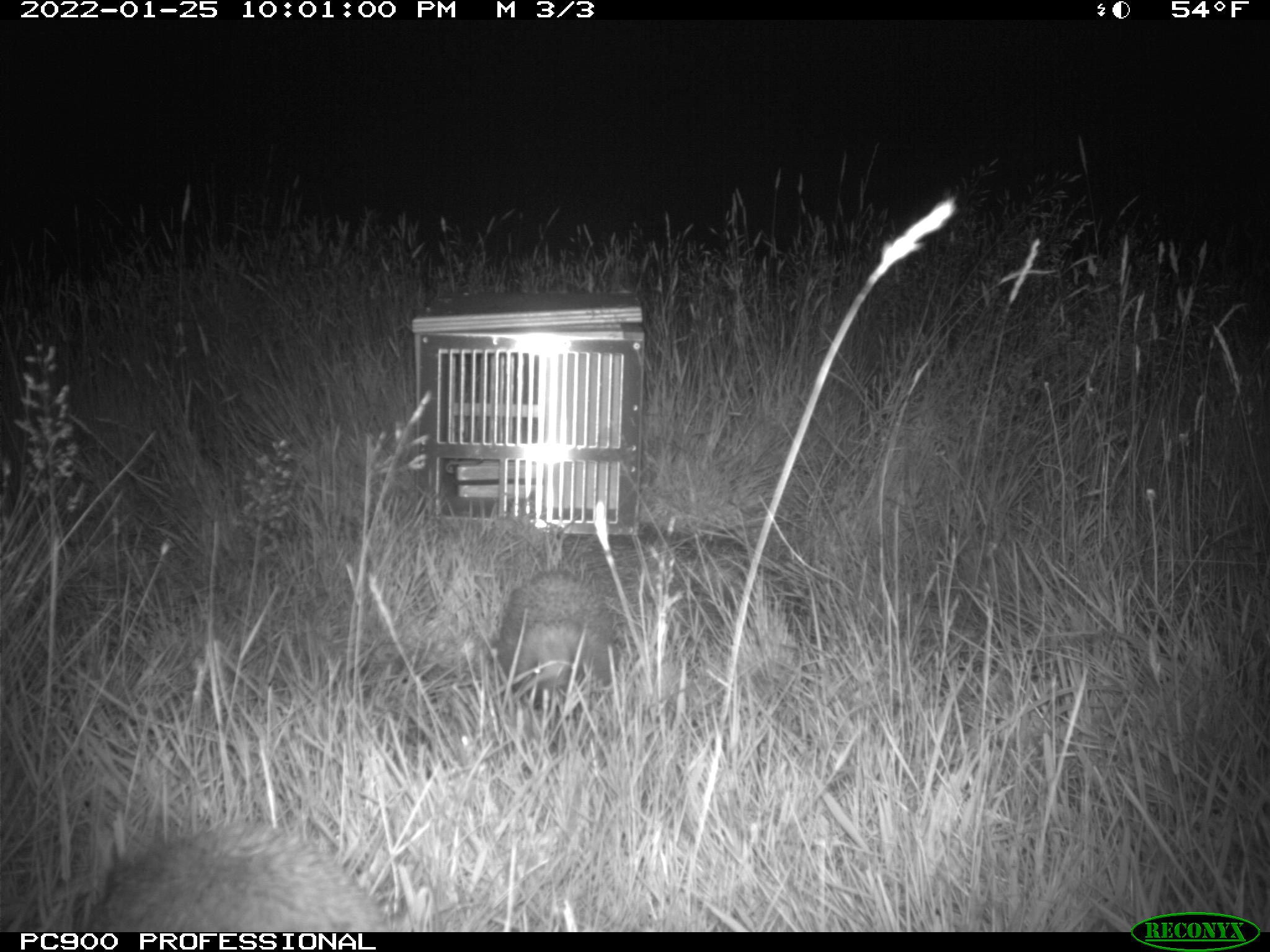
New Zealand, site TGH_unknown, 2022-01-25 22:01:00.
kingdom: Animalia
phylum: Chordata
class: Mammalia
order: Eulipotyphla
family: Erinaceidae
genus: Erinaceus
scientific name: Erinaceus europaeus europaeus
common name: european hedgehog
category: hedgehog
Hedgehog (european hedgehog) (Erinaceus europaeus europaeus).